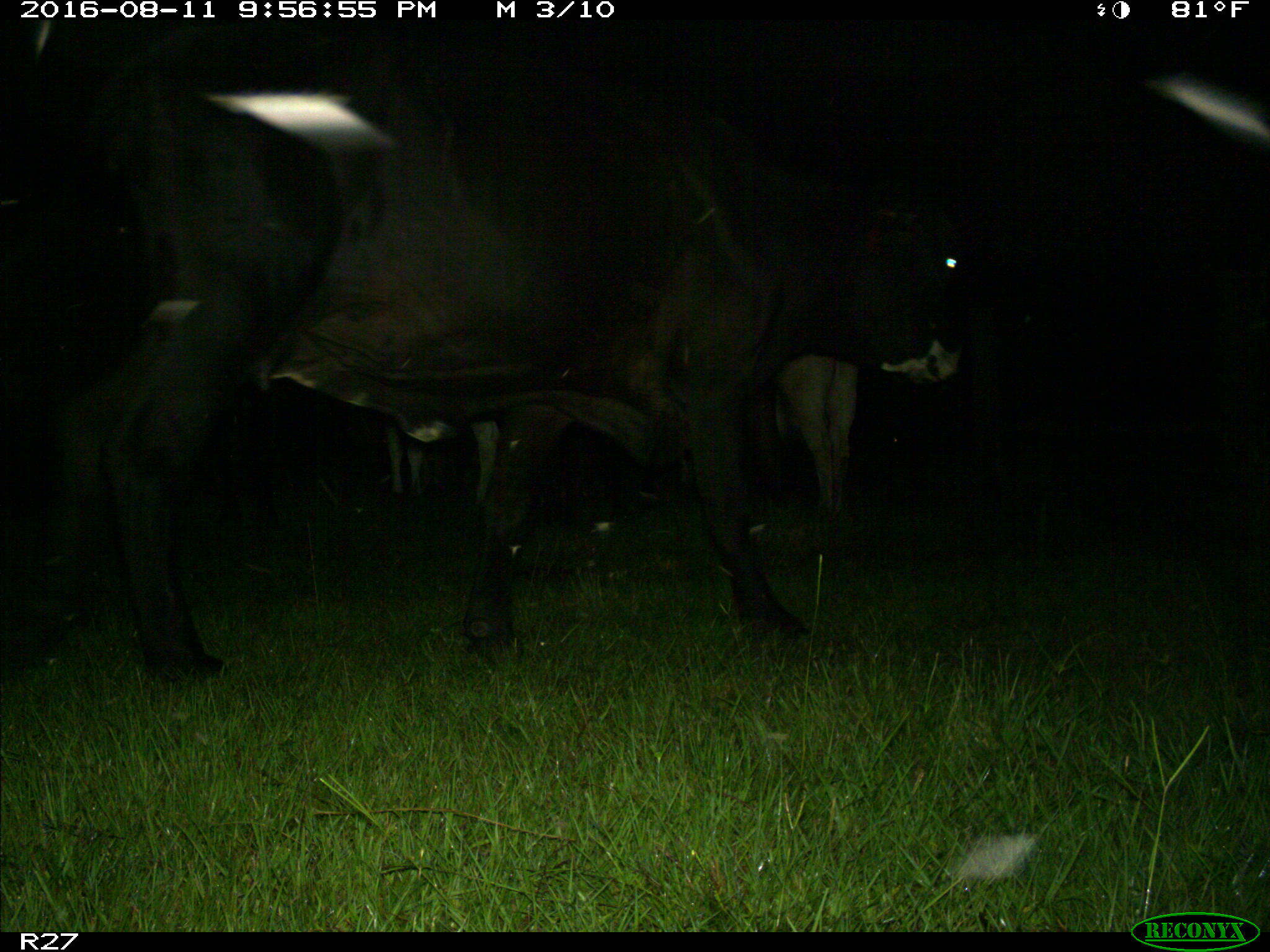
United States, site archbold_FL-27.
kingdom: Animalia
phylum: Chordata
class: Mammalia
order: Artiodactyla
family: Bovidae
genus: Bos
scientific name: Bos taurus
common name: domestic cow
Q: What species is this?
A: Bos taurus (domestic cow).